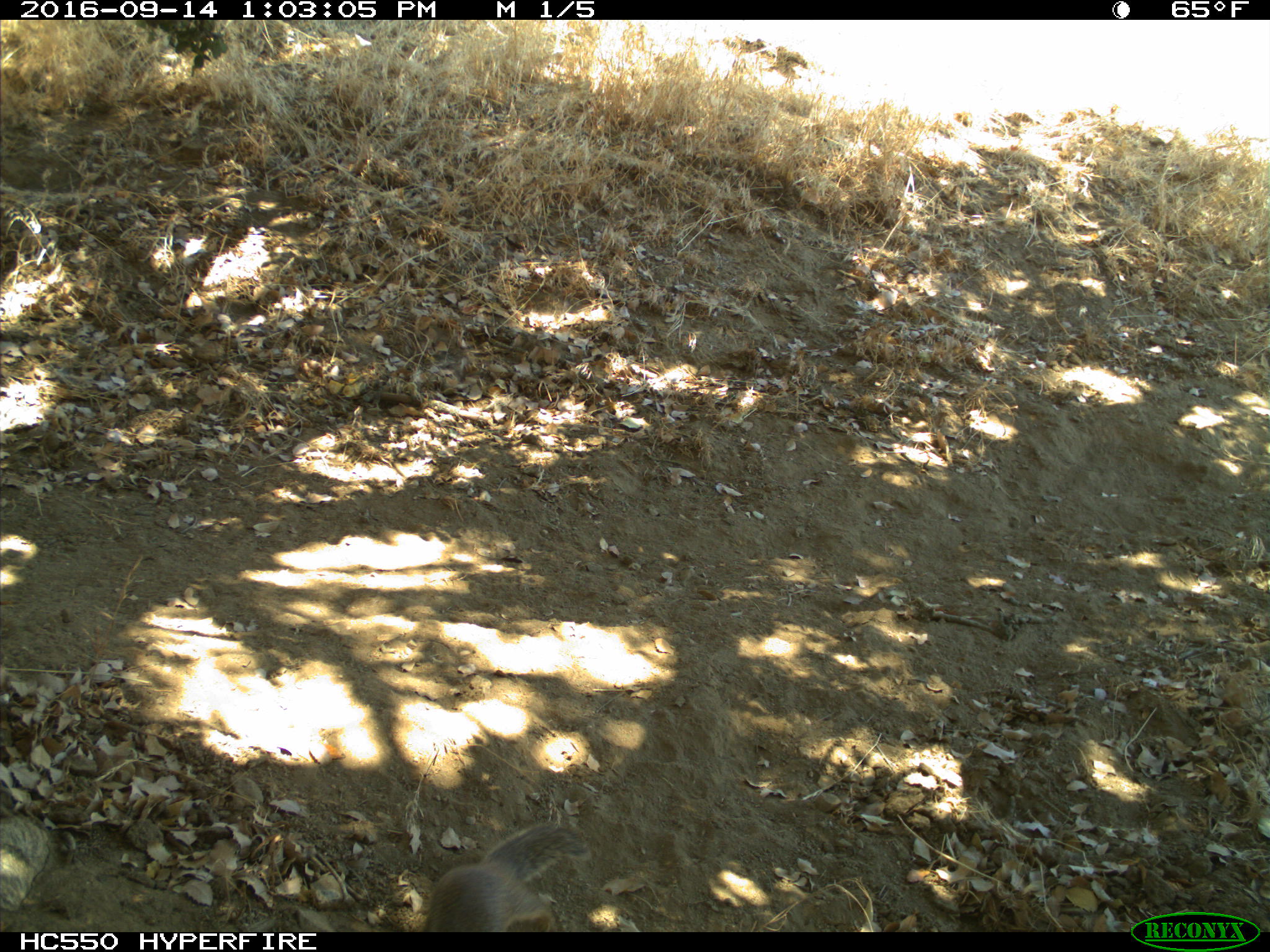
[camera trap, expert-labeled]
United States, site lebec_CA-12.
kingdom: Animalia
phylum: Chordata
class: Mammalia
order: Rodentia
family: Sciuridae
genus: Otospermophilus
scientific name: Otospermophilus beecheyi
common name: california ground squirrel